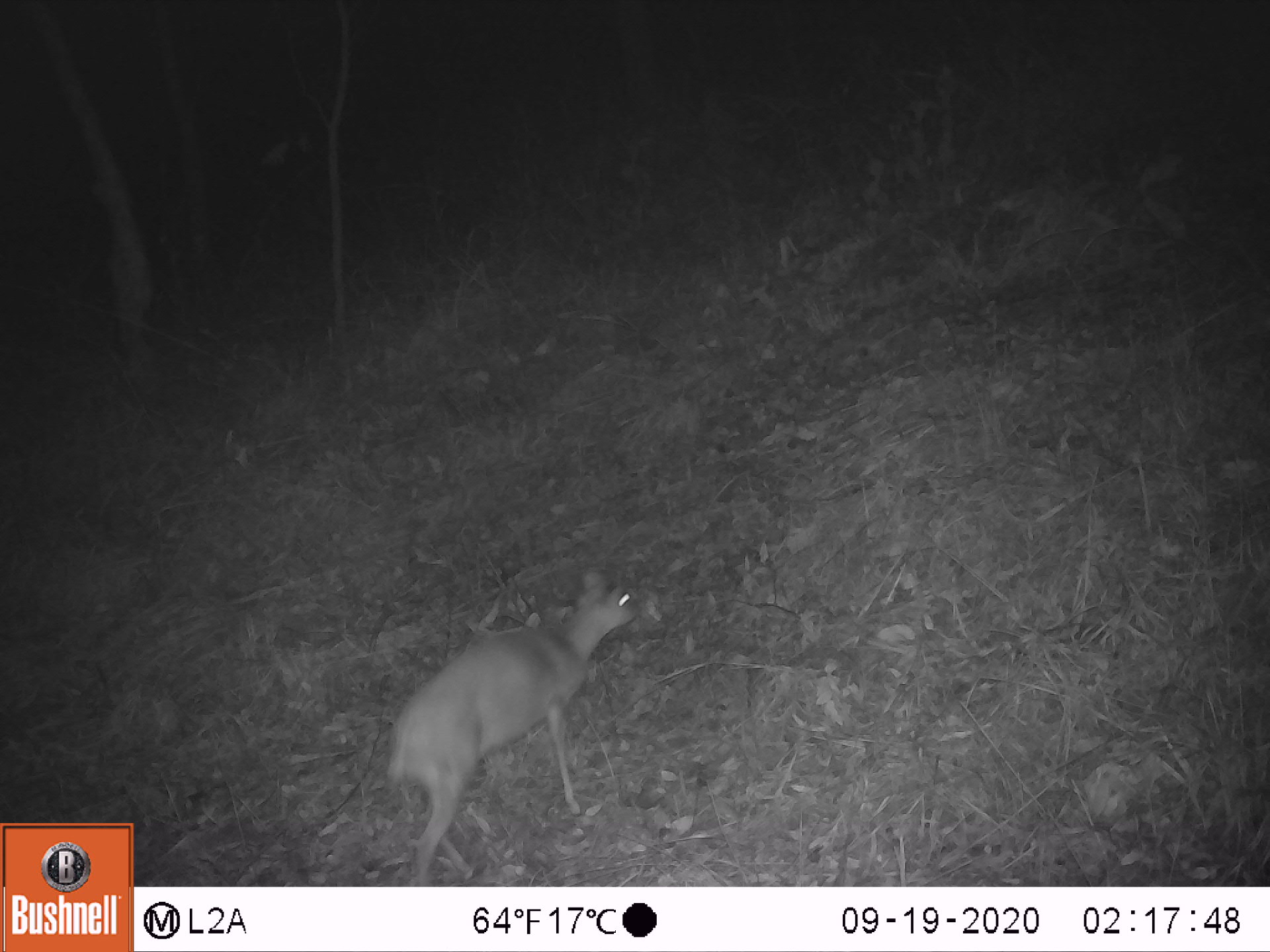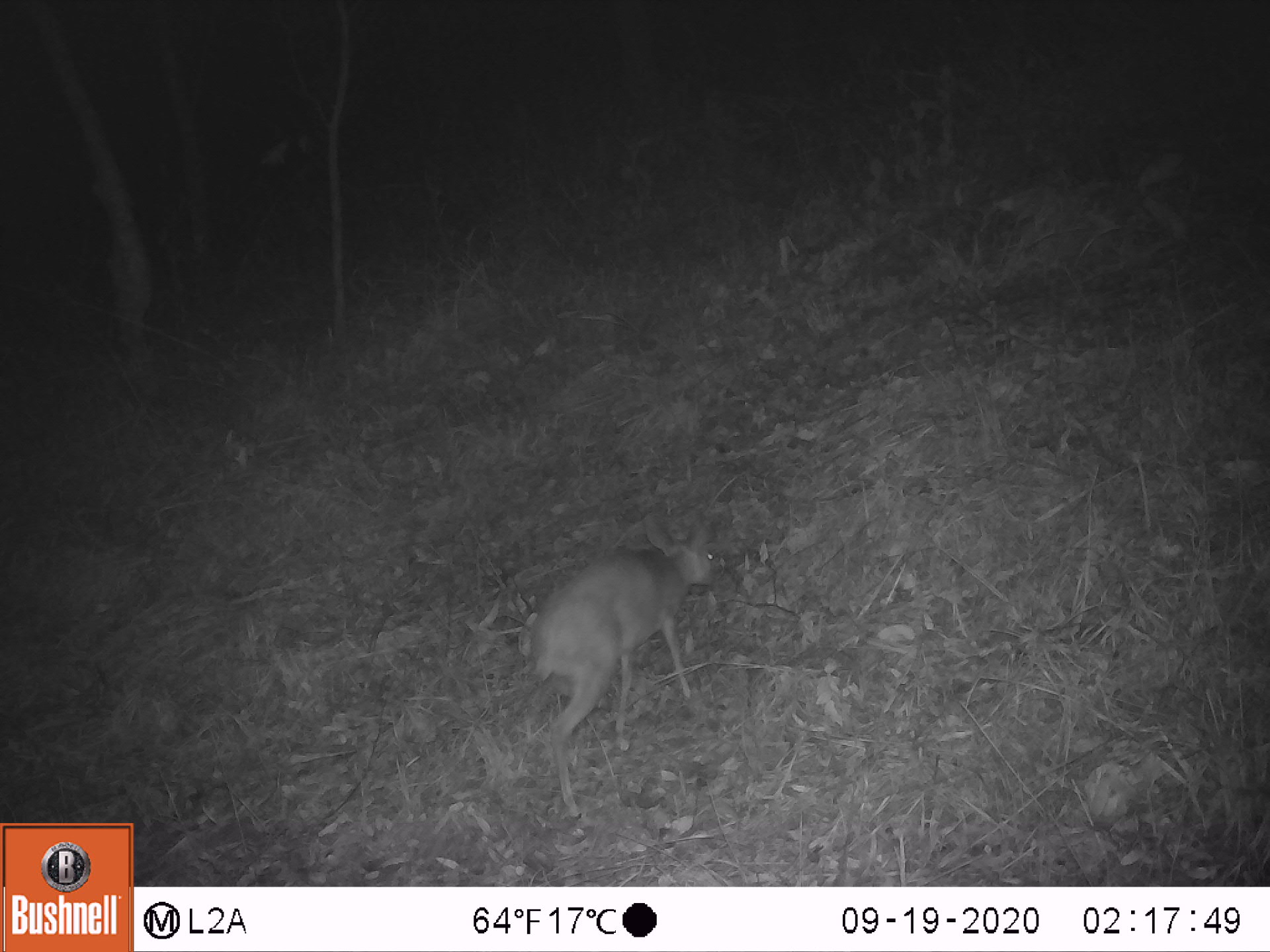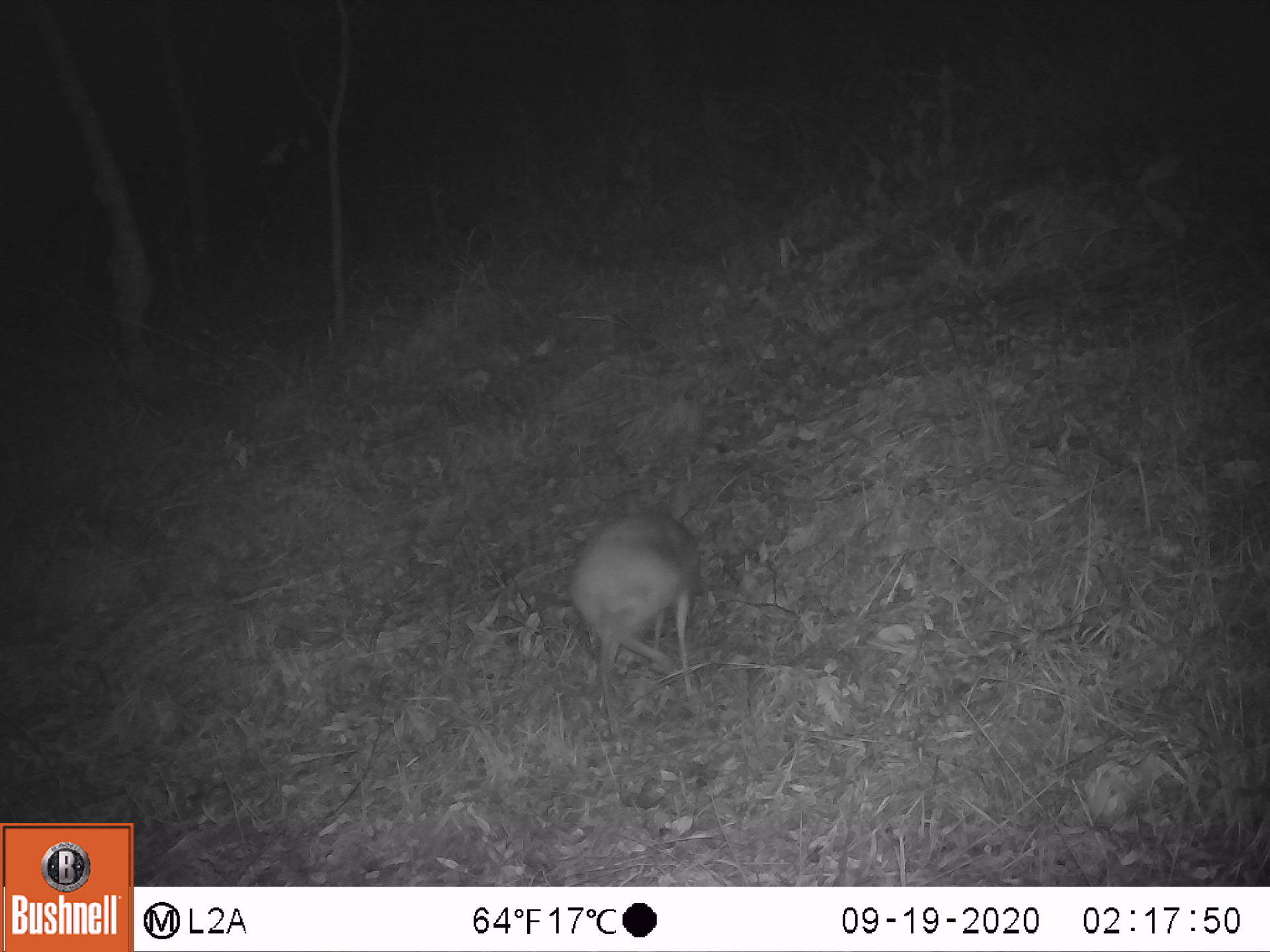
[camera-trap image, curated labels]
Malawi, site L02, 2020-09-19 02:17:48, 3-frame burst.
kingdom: Animalia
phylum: Chordata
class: Mammalia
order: Artiodactyla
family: Bovidae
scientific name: Antilopinae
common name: small antelope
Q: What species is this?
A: Small antelope (Antilopinae).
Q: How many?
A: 1.